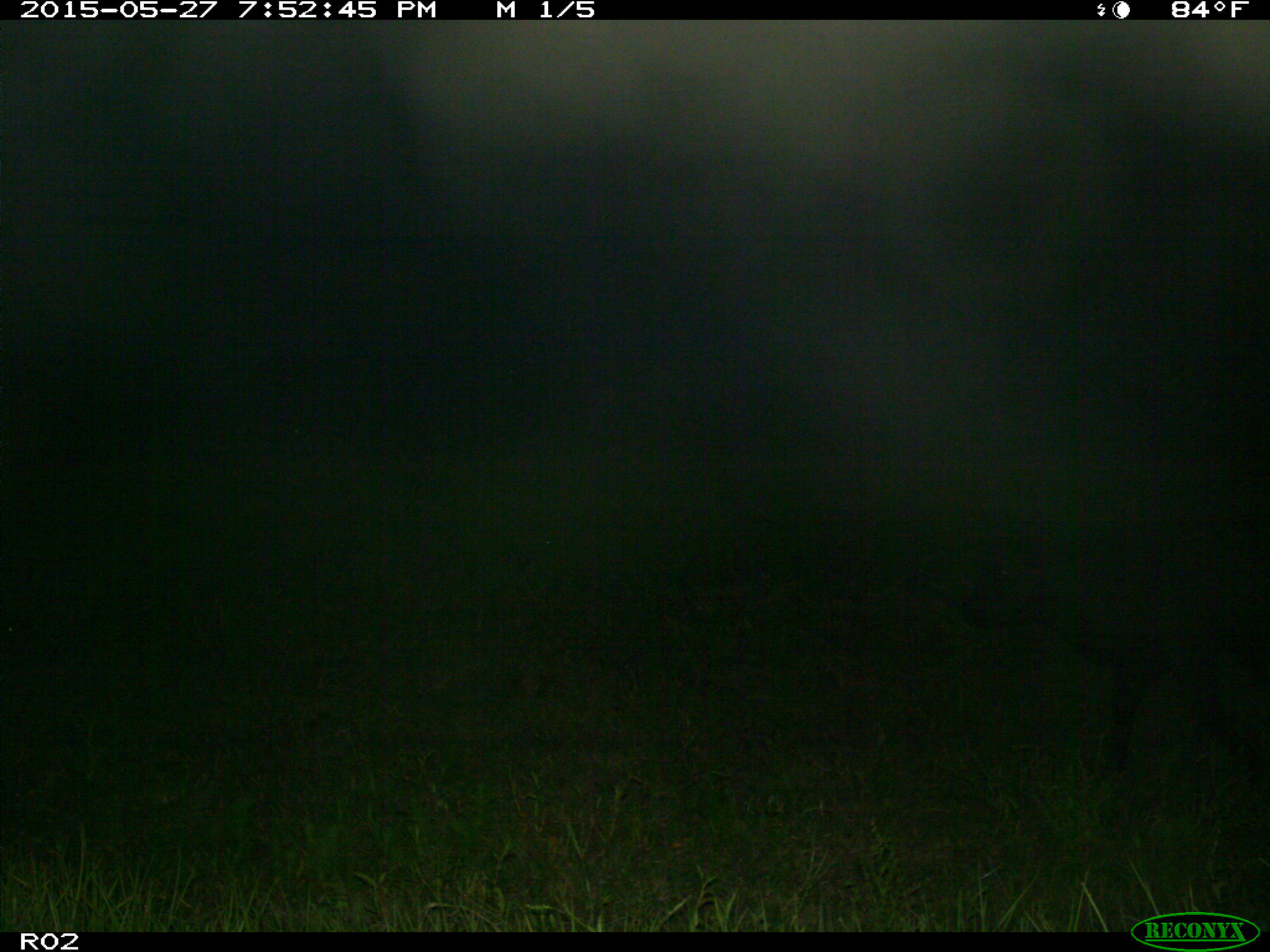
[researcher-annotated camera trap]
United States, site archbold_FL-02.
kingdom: Animalia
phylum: Chordata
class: Mammalia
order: Artiodactyla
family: Bovidae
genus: Bos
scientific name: Bos taurus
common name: domestic cow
Bos taurus (domestic cow).